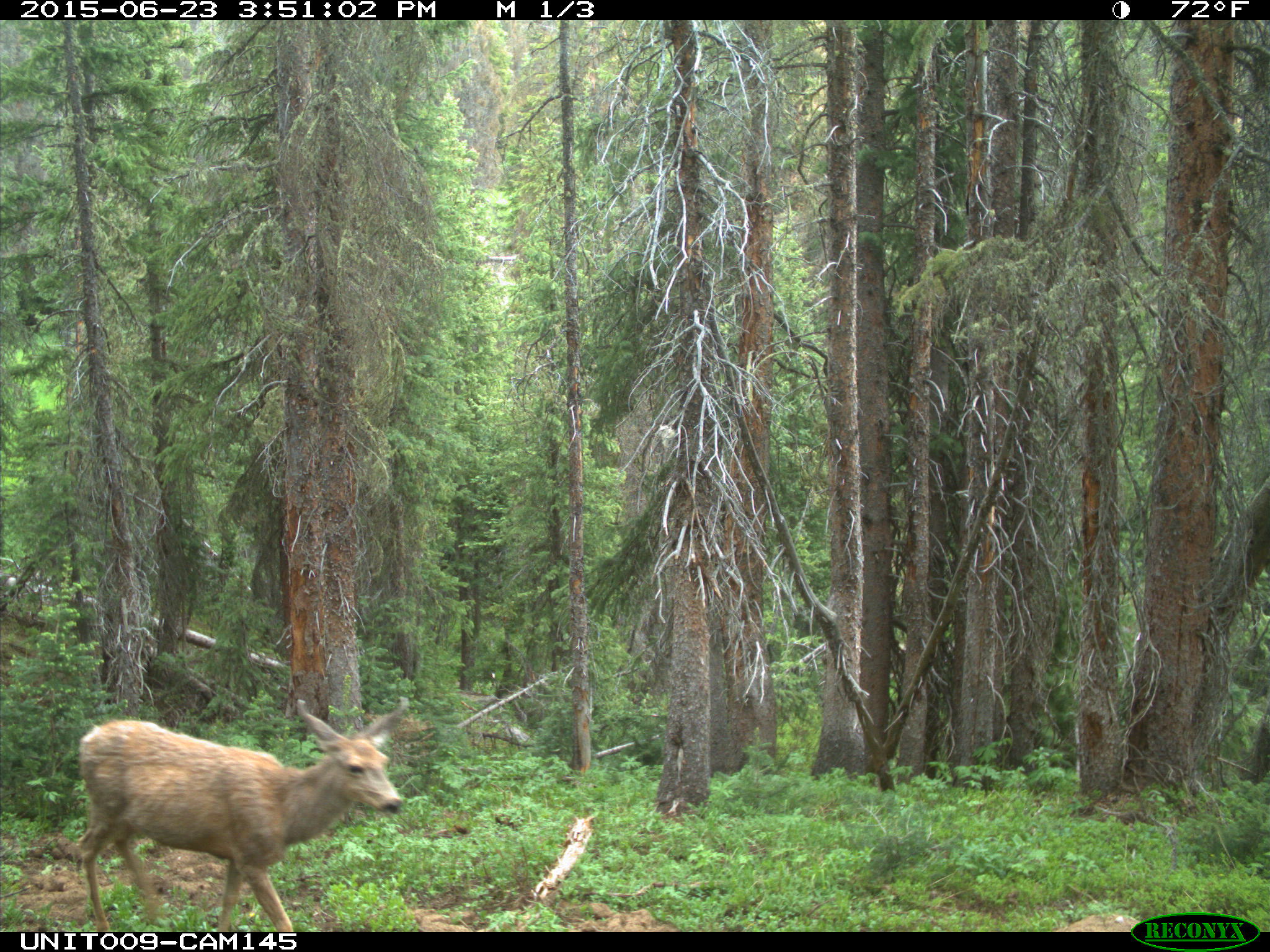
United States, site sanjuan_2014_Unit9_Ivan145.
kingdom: Animalia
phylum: Chordata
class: Mammalia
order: Artiodactyla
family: Cervidae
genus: Odocoileus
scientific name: Odocoileus hemionus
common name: mule deer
Odocoileus hemionus (mule deer).